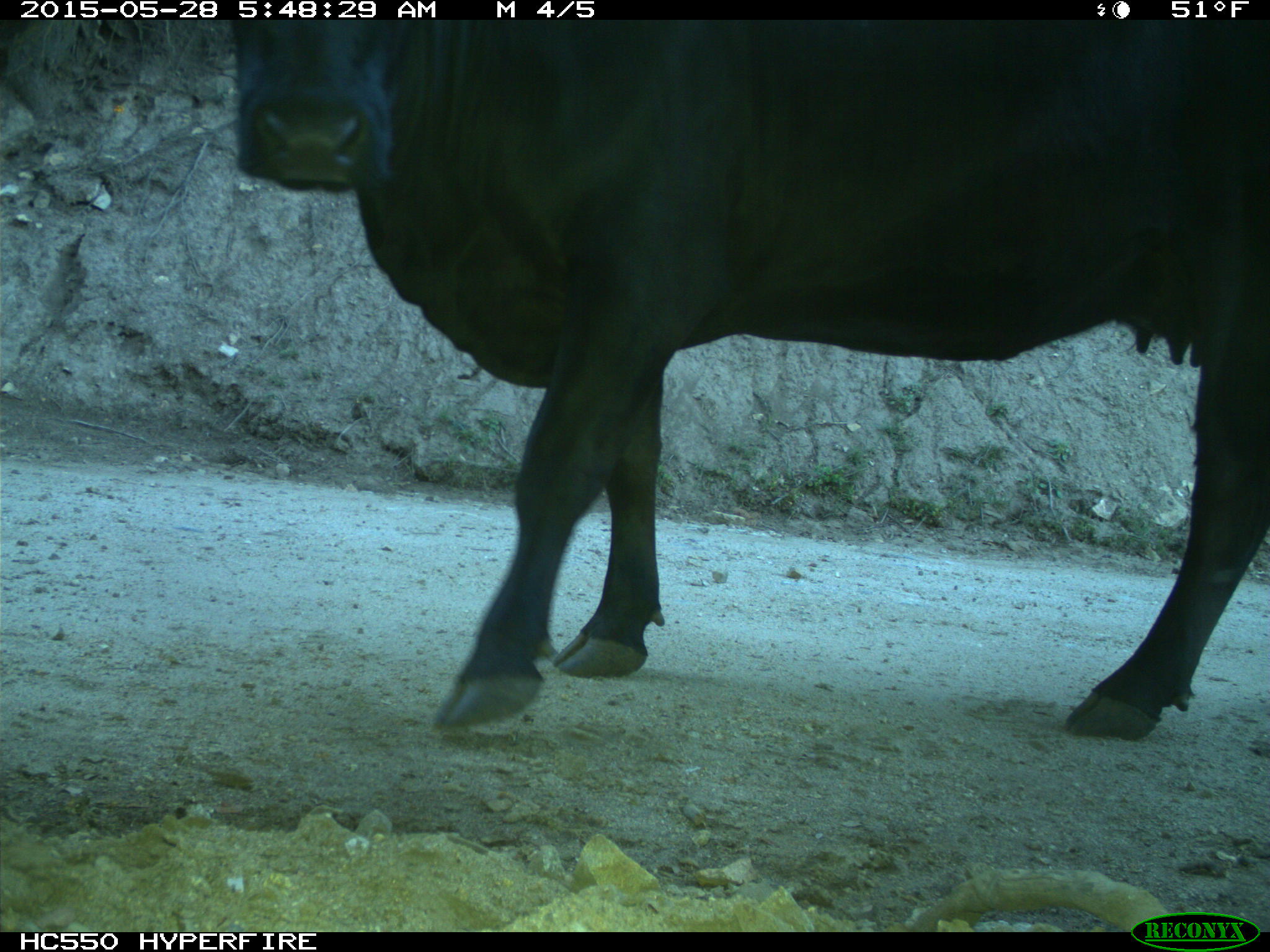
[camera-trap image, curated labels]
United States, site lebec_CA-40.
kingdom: Animalia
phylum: Chordata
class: Mammalia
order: Artiodactyla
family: Bovidae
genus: Bos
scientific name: Bos taurus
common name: domestic cow